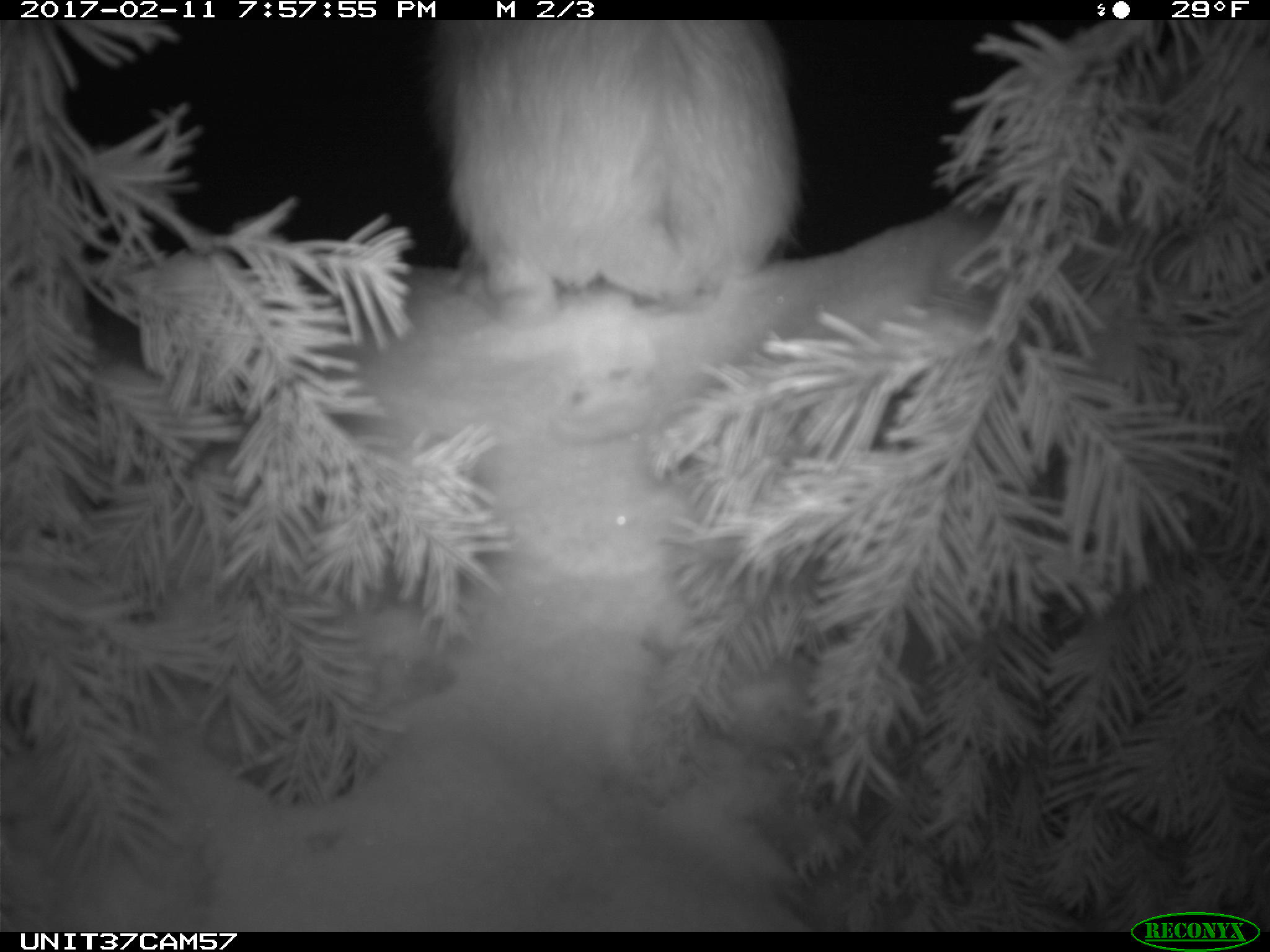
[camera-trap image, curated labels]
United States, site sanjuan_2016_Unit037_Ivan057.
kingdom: Animalia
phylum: Chordata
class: Mammalia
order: Lagomorpha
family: Leporidae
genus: Lepus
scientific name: Lepus americanus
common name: snowshoe hare